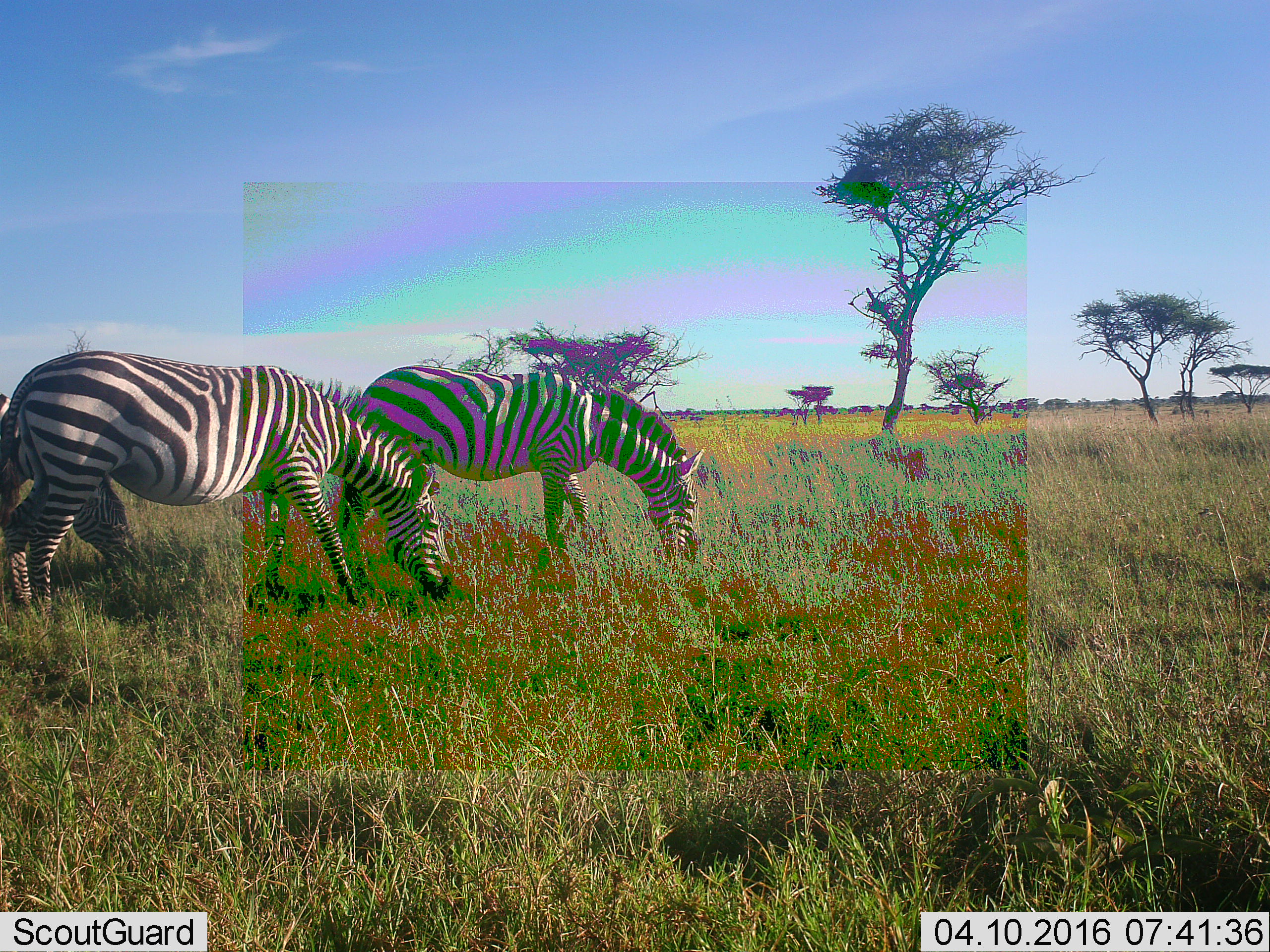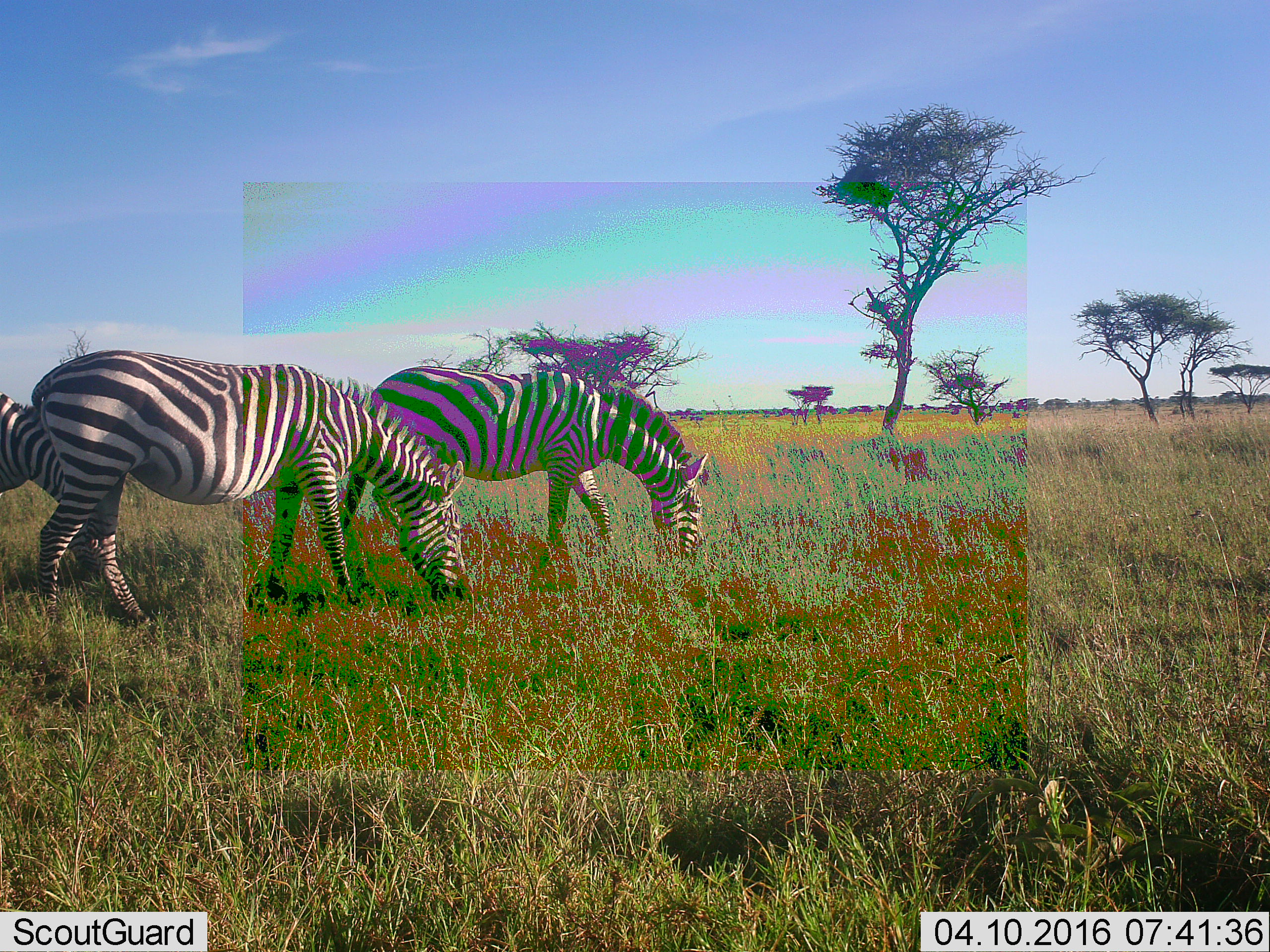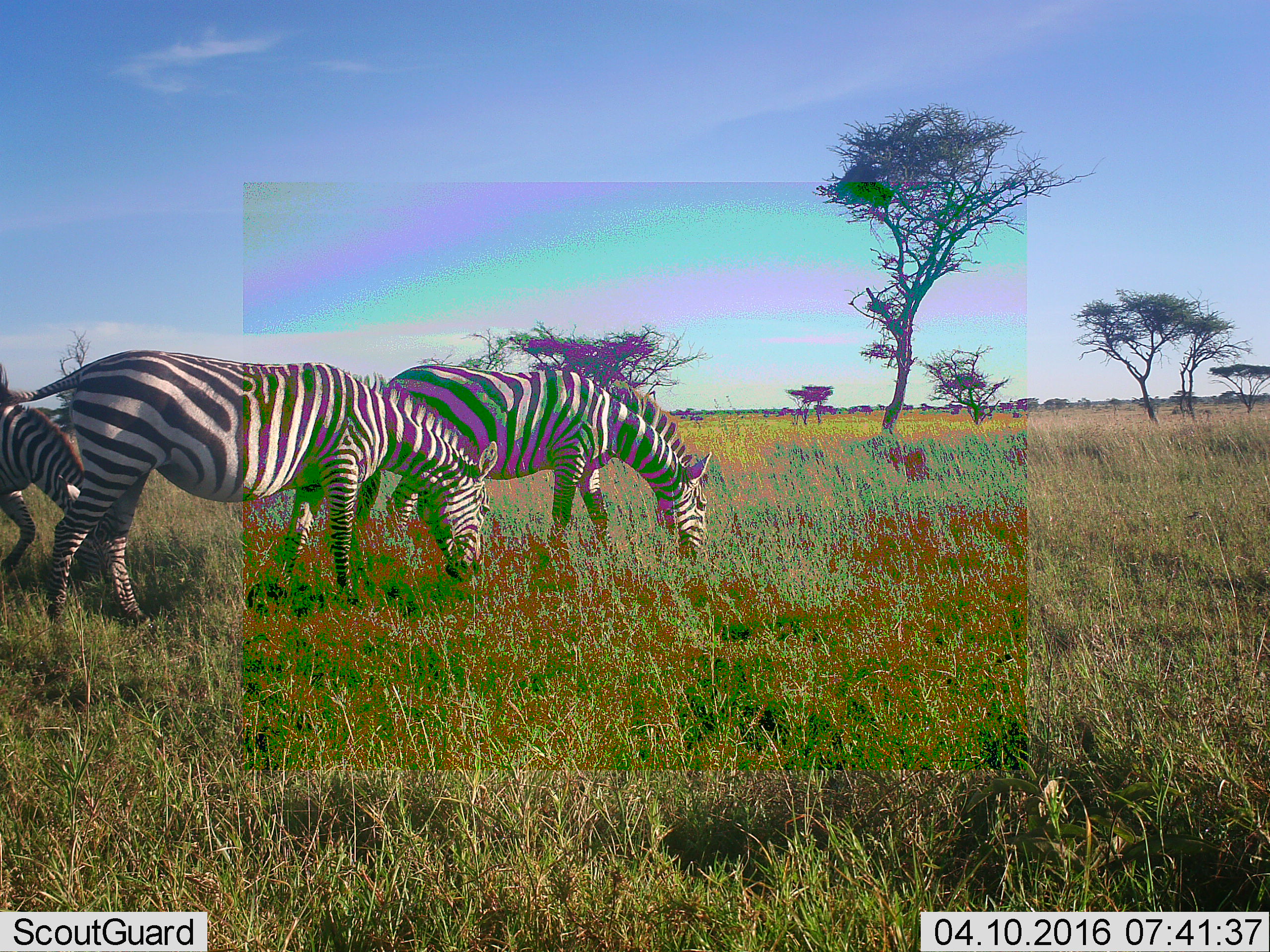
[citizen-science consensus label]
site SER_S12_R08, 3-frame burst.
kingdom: Animalia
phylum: Chordata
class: Mammalia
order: Perissodactyla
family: Equidae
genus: Equus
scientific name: Equus quagga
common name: plains zebra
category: zebraplains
Zebraplains (plains zebra) (Equus quagga), count 3. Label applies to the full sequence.